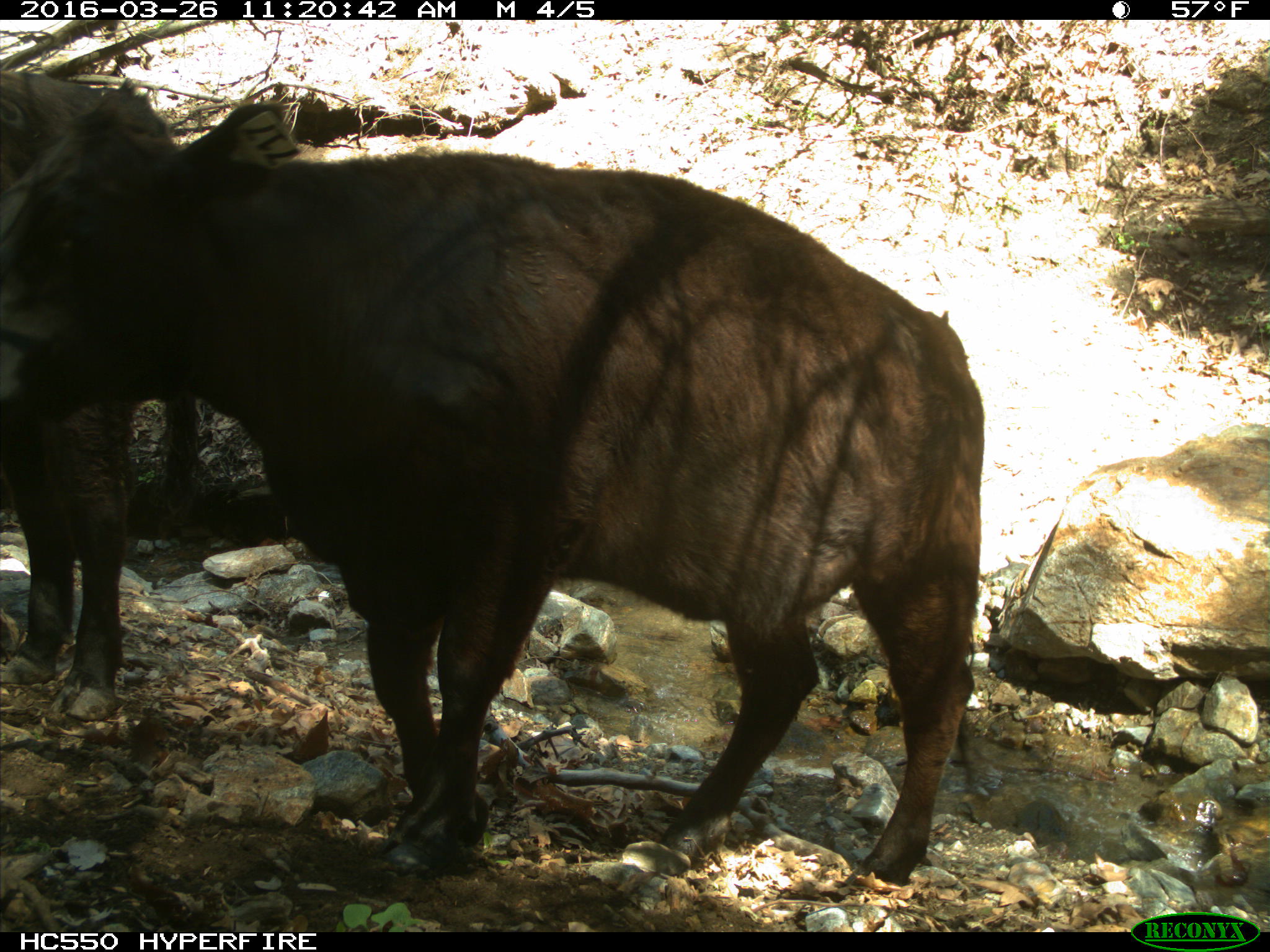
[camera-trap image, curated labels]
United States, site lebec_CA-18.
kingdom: Animalia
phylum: Chordata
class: Mammalia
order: Artiodactyla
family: Bovidae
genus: Bos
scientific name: Bos taurus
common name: domestic cow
Bos taurus (domestic cow).